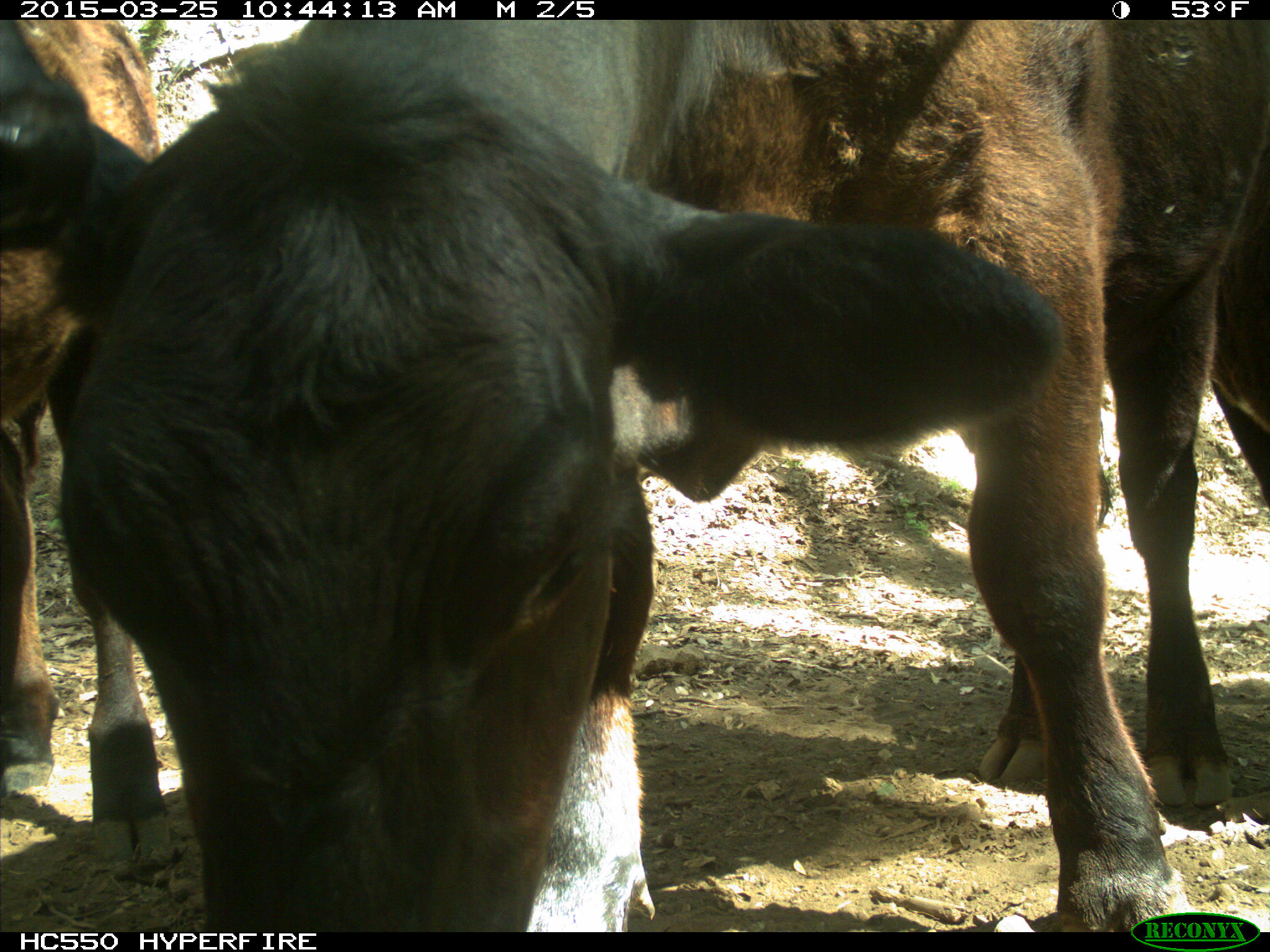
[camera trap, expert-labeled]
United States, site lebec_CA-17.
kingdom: Animalia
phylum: Chordata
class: Mammalia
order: Artiodactyla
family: Bovidae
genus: Bos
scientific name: Bos taurus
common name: domestic cow